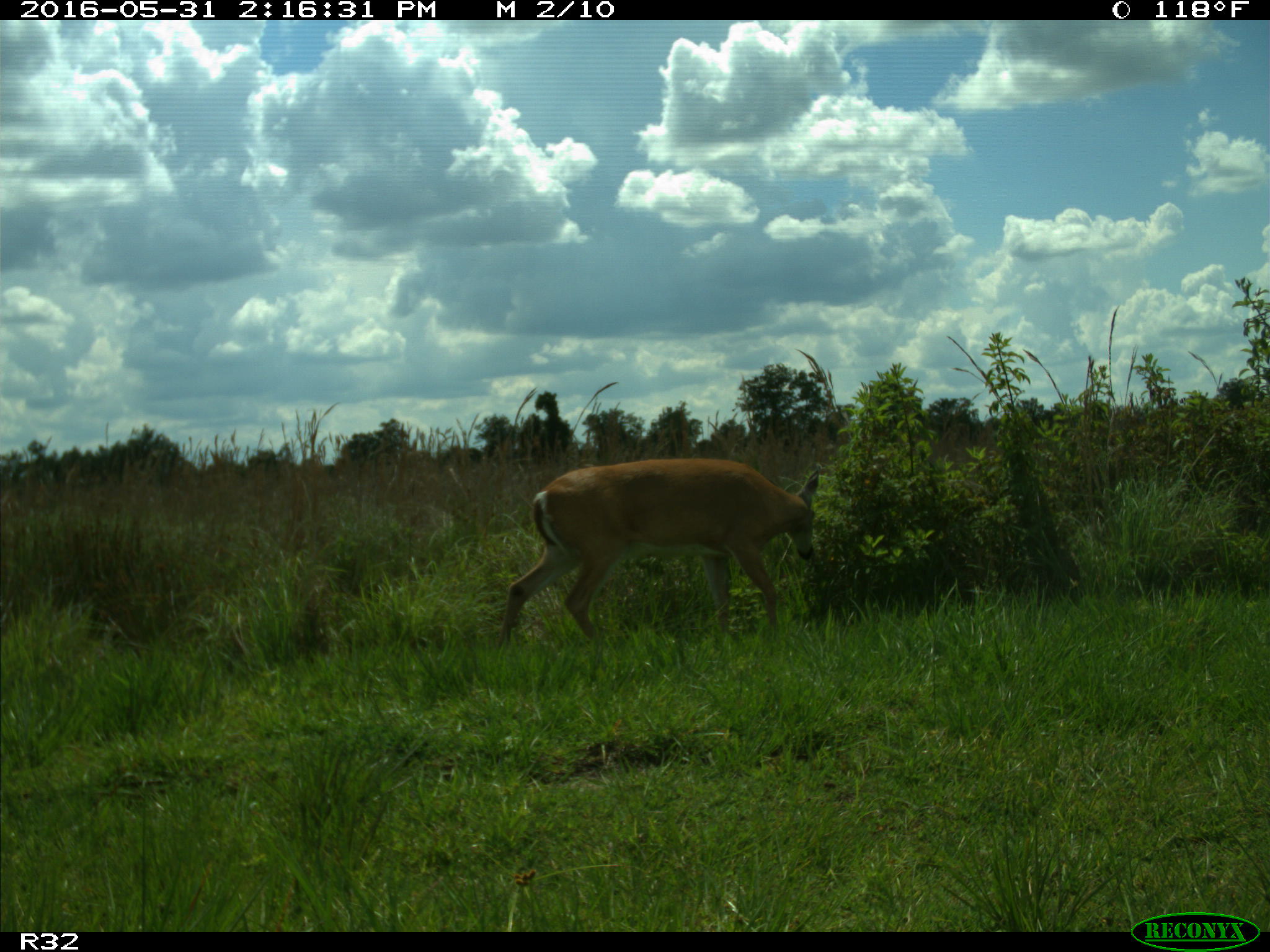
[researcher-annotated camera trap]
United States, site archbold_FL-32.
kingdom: Animalia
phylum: Chordata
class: Mammalia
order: Artiodactyla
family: Cervidae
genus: Odocoileus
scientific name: Odocoileus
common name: deer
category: unidentified deer